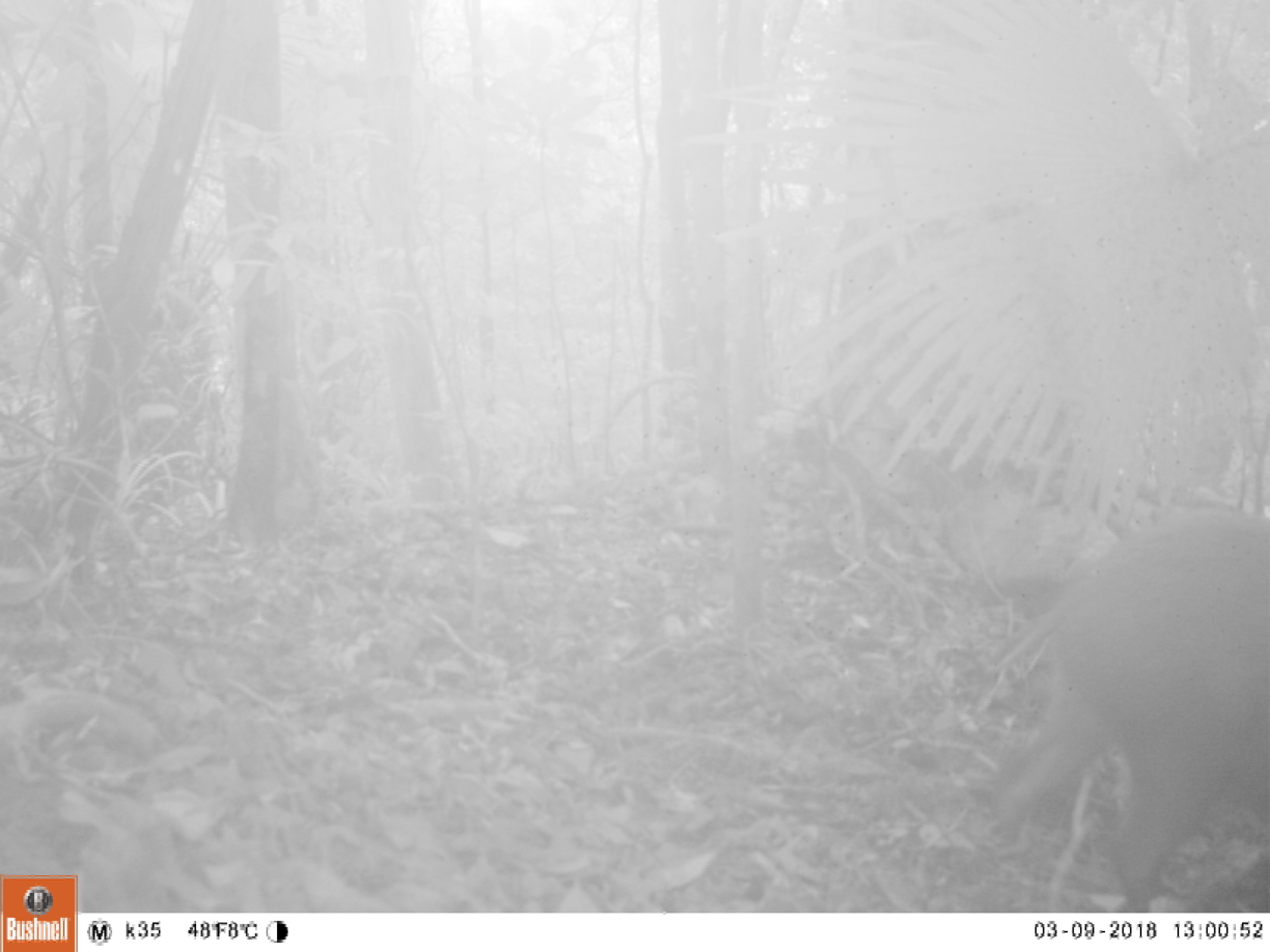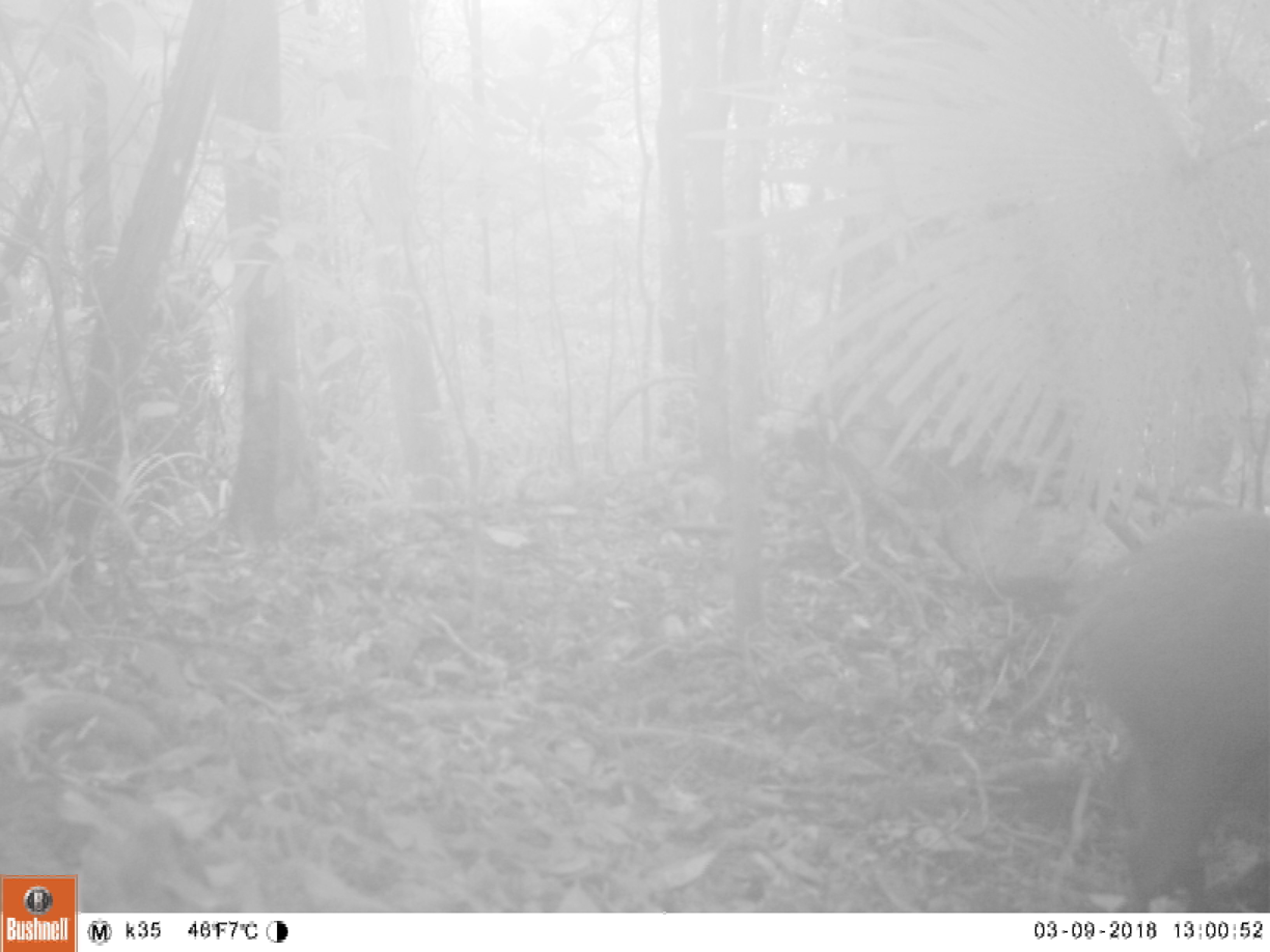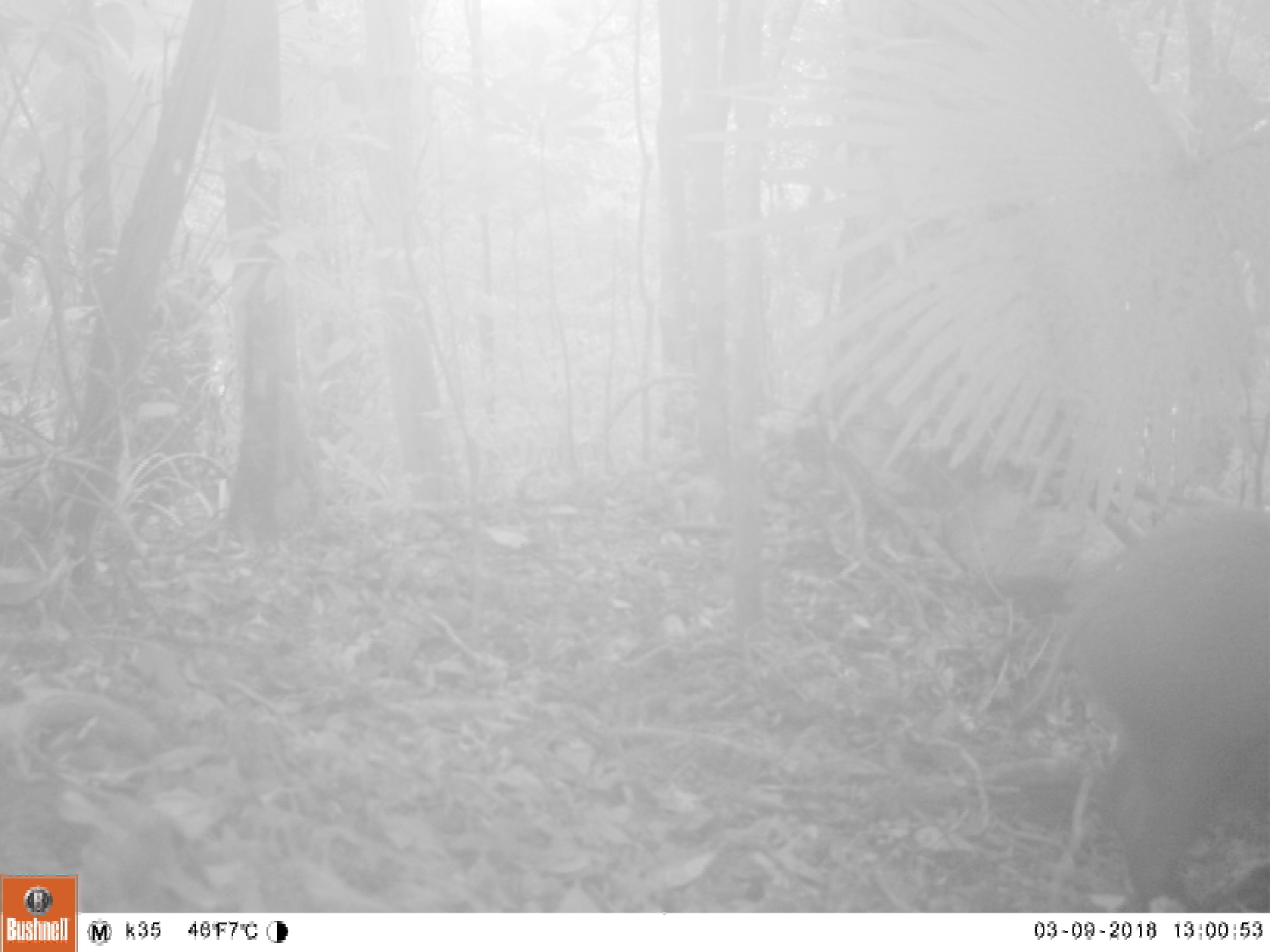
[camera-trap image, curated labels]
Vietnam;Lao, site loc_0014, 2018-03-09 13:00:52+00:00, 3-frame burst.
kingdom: Animalia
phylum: Chordata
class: Mammalia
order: Artiodactyla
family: Suidae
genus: Sus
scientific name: Sus scrofa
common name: eurasian wild pig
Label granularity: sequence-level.